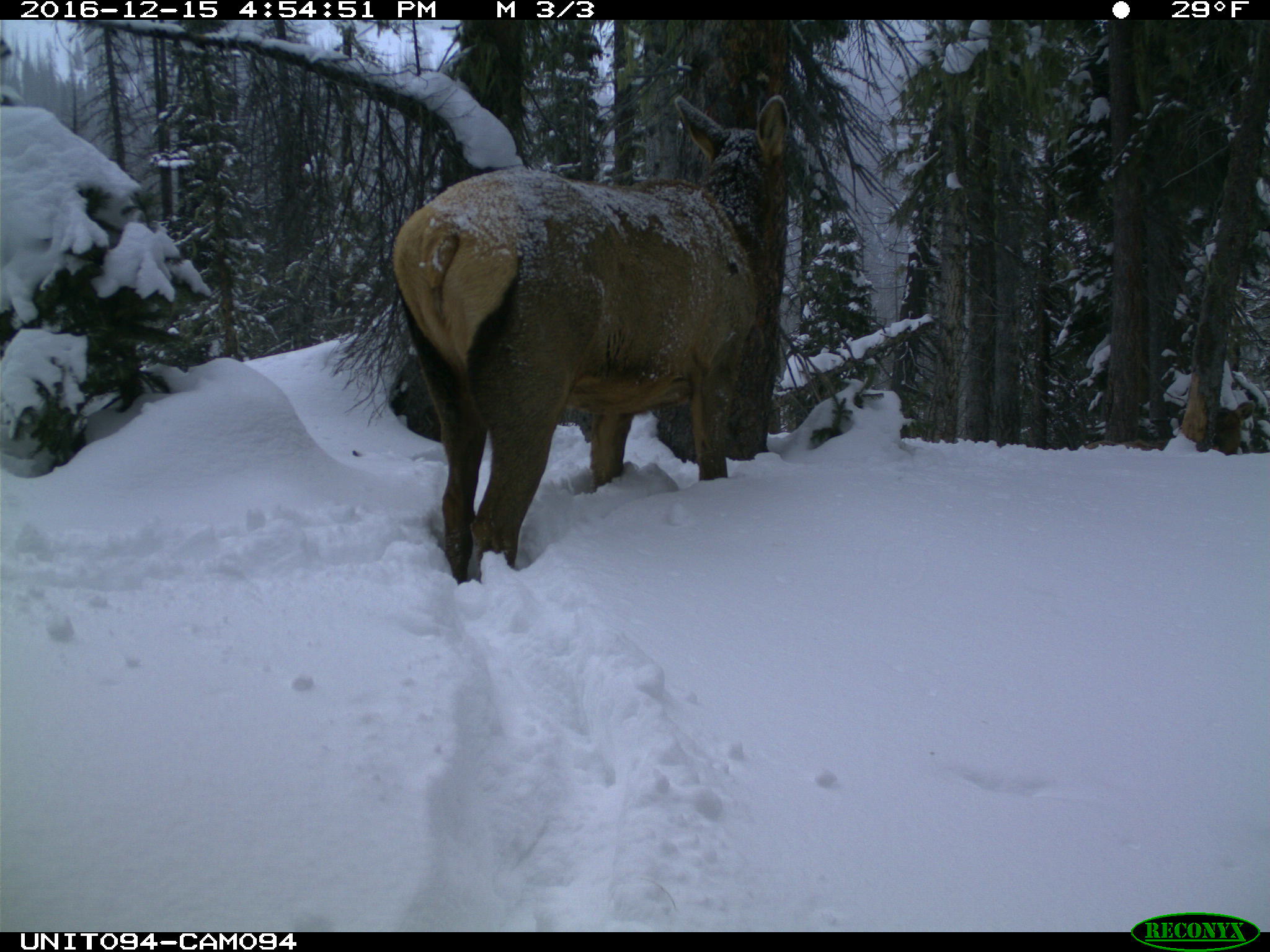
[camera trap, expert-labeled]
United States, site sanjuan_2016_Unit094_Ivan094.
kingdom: Animalia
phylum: Chordata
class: Mammalia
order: Artiodactyla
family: Cervidae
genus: Cervus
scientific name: Cervus elaphus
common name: red deer